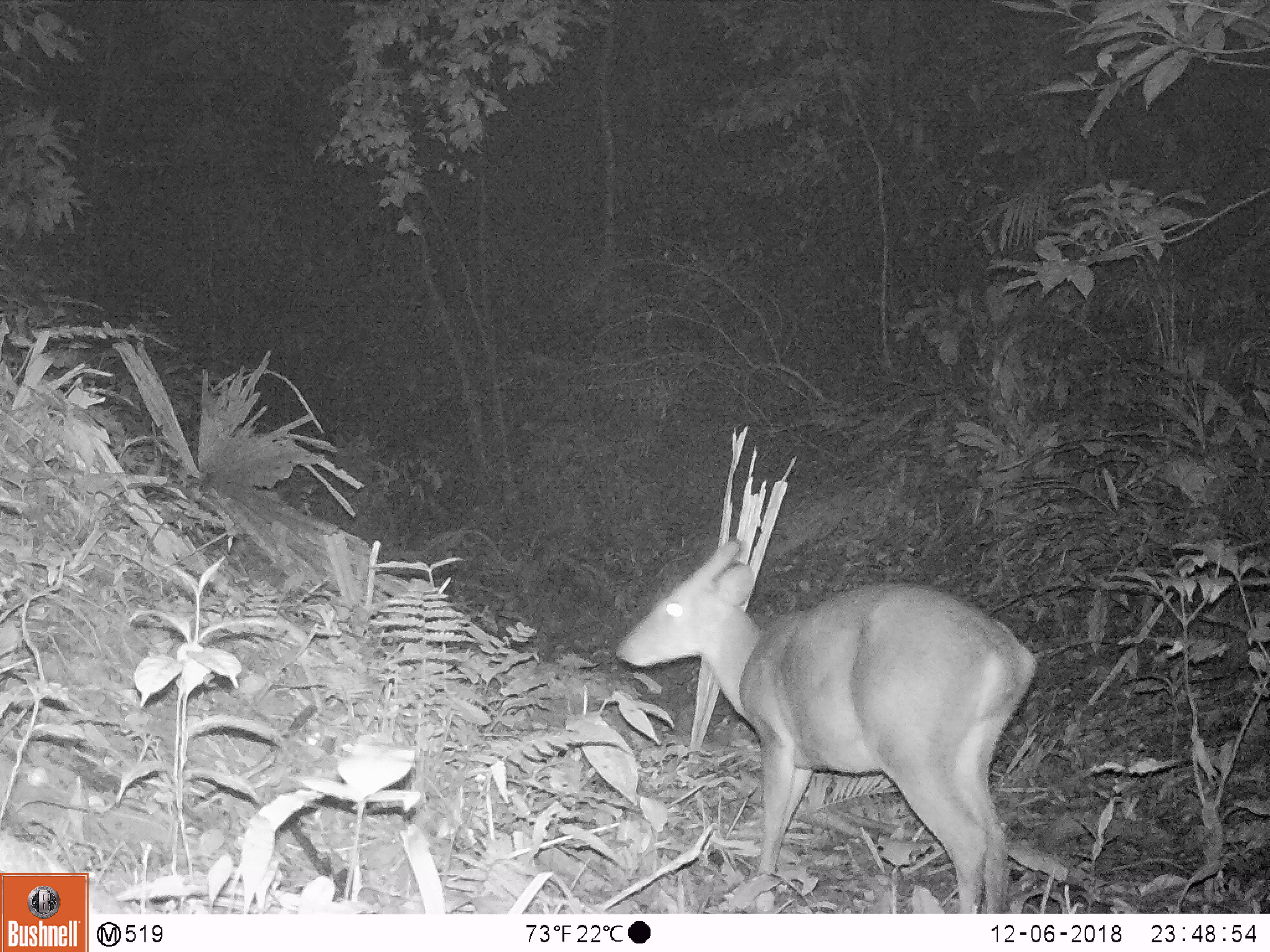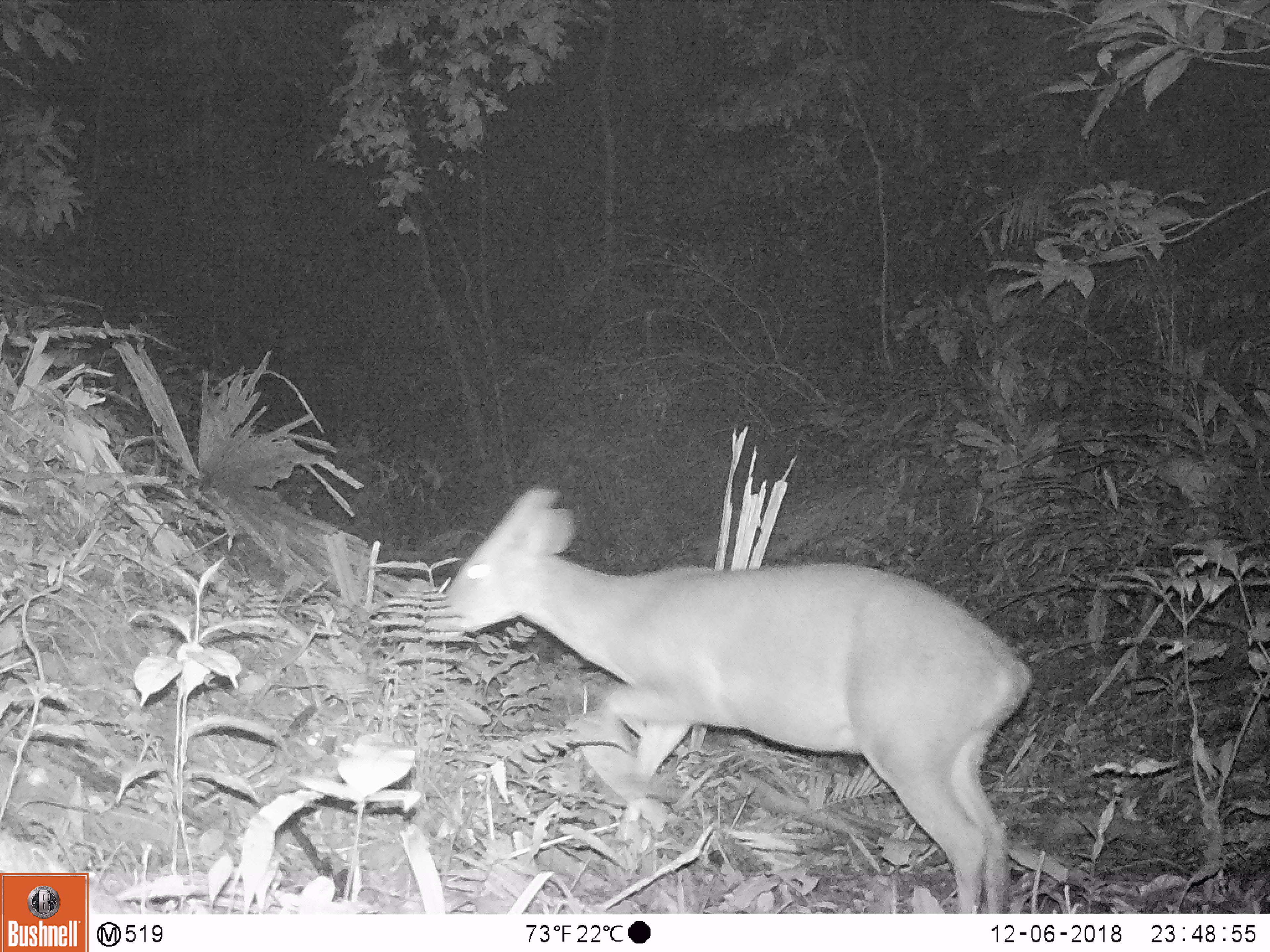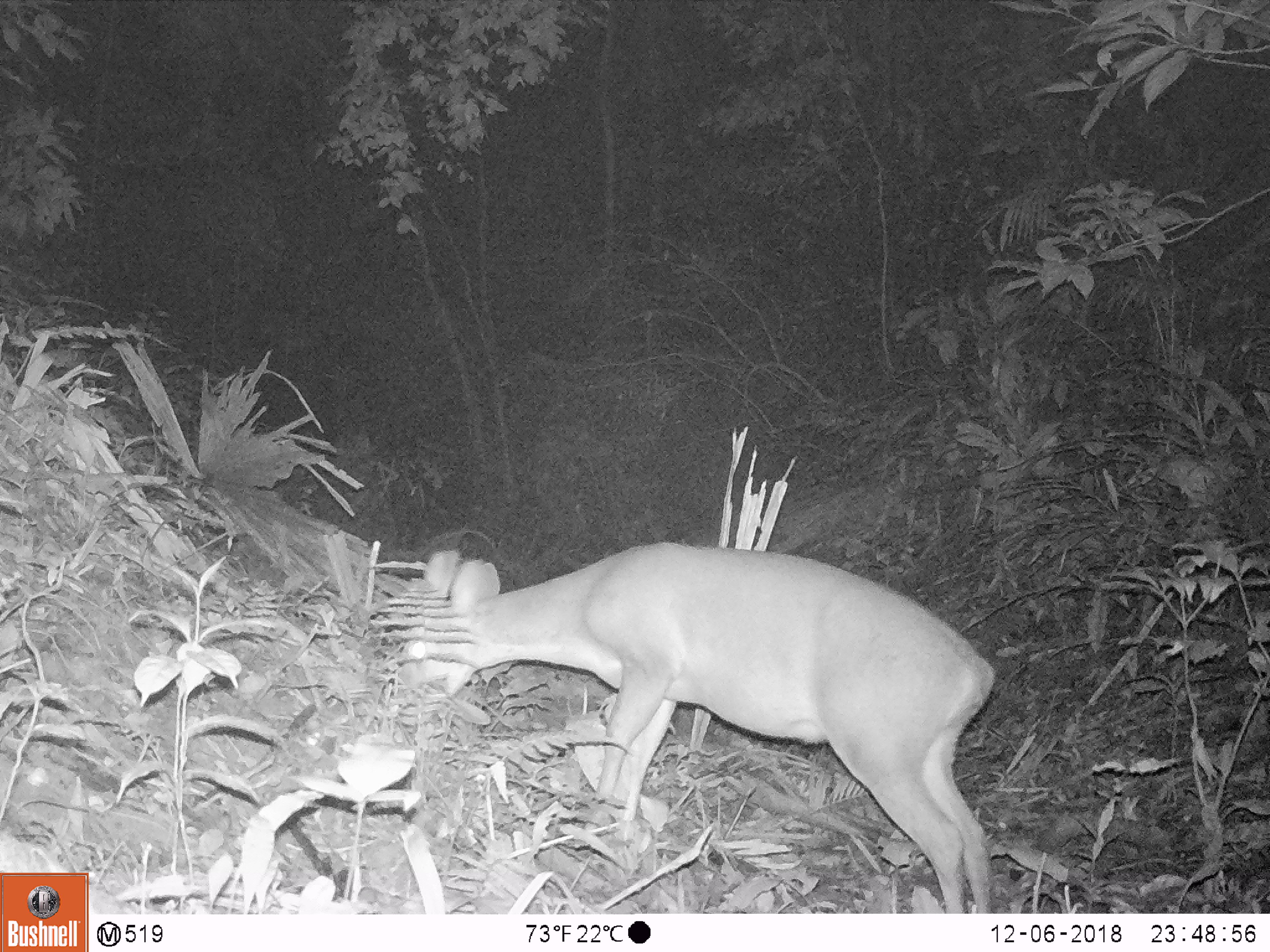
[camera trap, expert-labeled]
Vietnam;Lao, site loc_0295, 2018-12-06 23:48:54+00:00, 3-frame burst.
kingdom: Animalia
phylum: Chordata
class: Mammalia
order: Artiodactyla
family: Cervidae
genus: Muntiacus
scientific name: Muntiacus vuquangensis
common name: large-antlered muntjac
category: large antlered muntjac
Large antlered muntjac (large-antlered muntjac) (Muntiacus vuquangensis). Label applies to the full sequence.